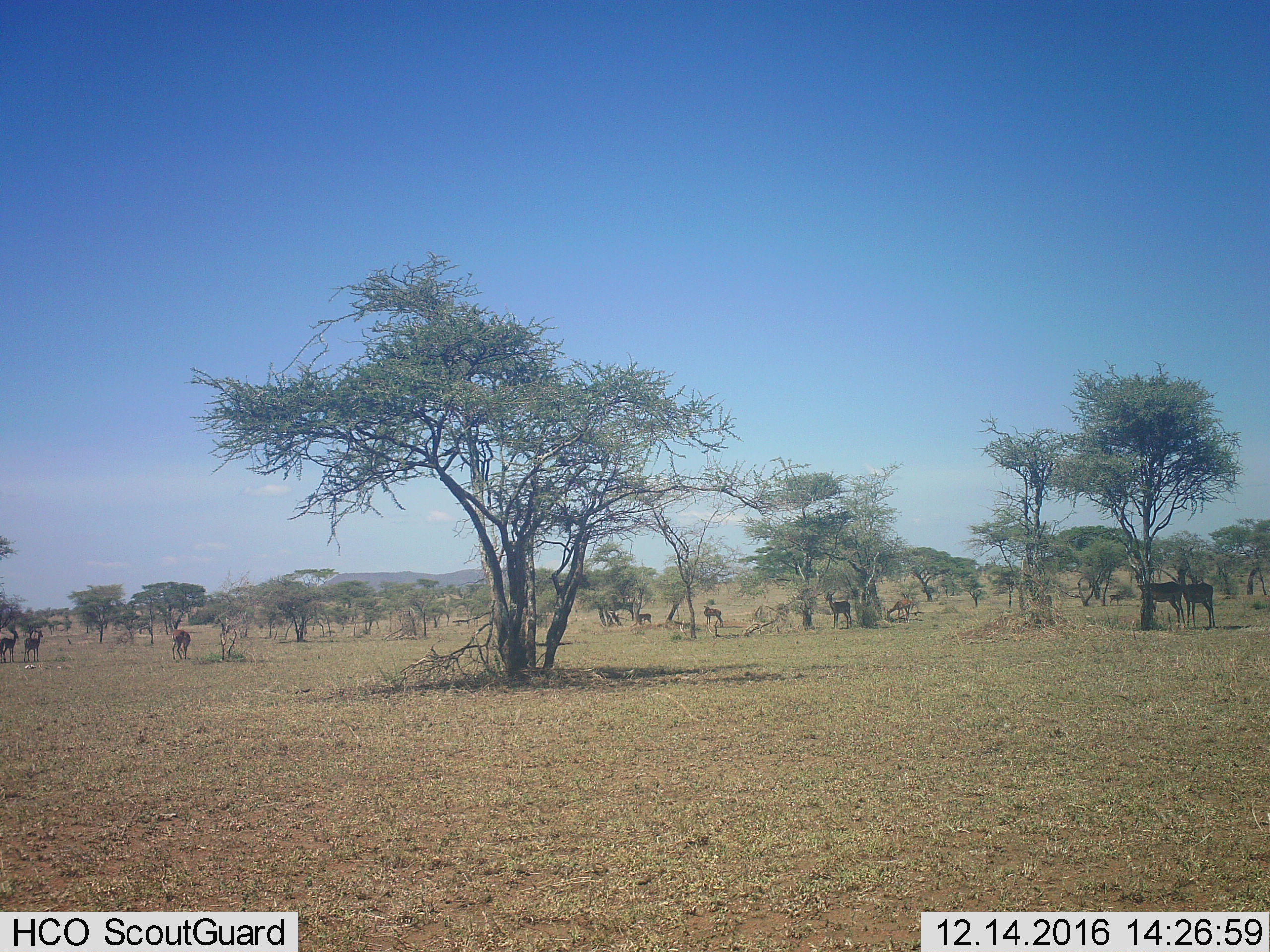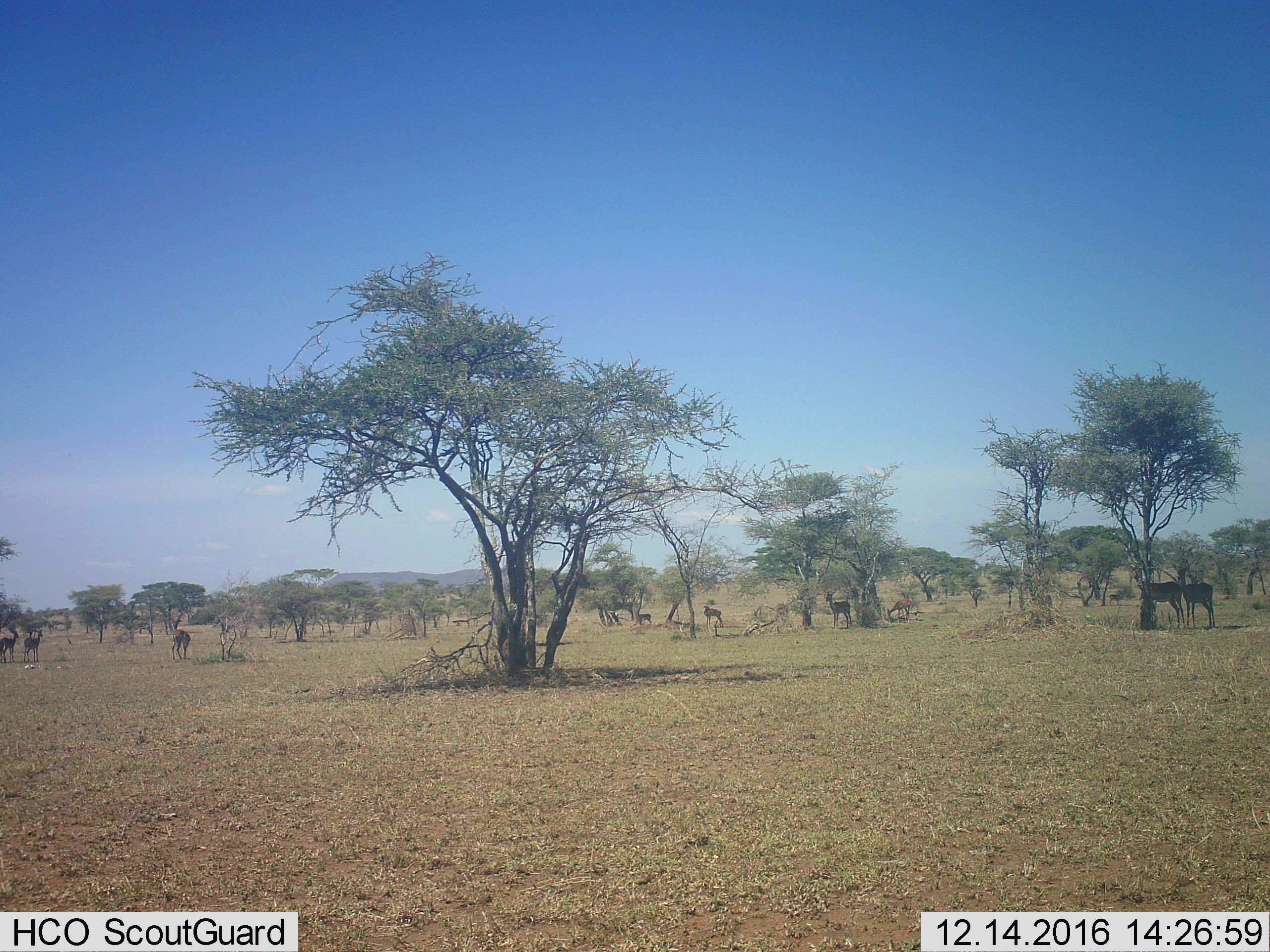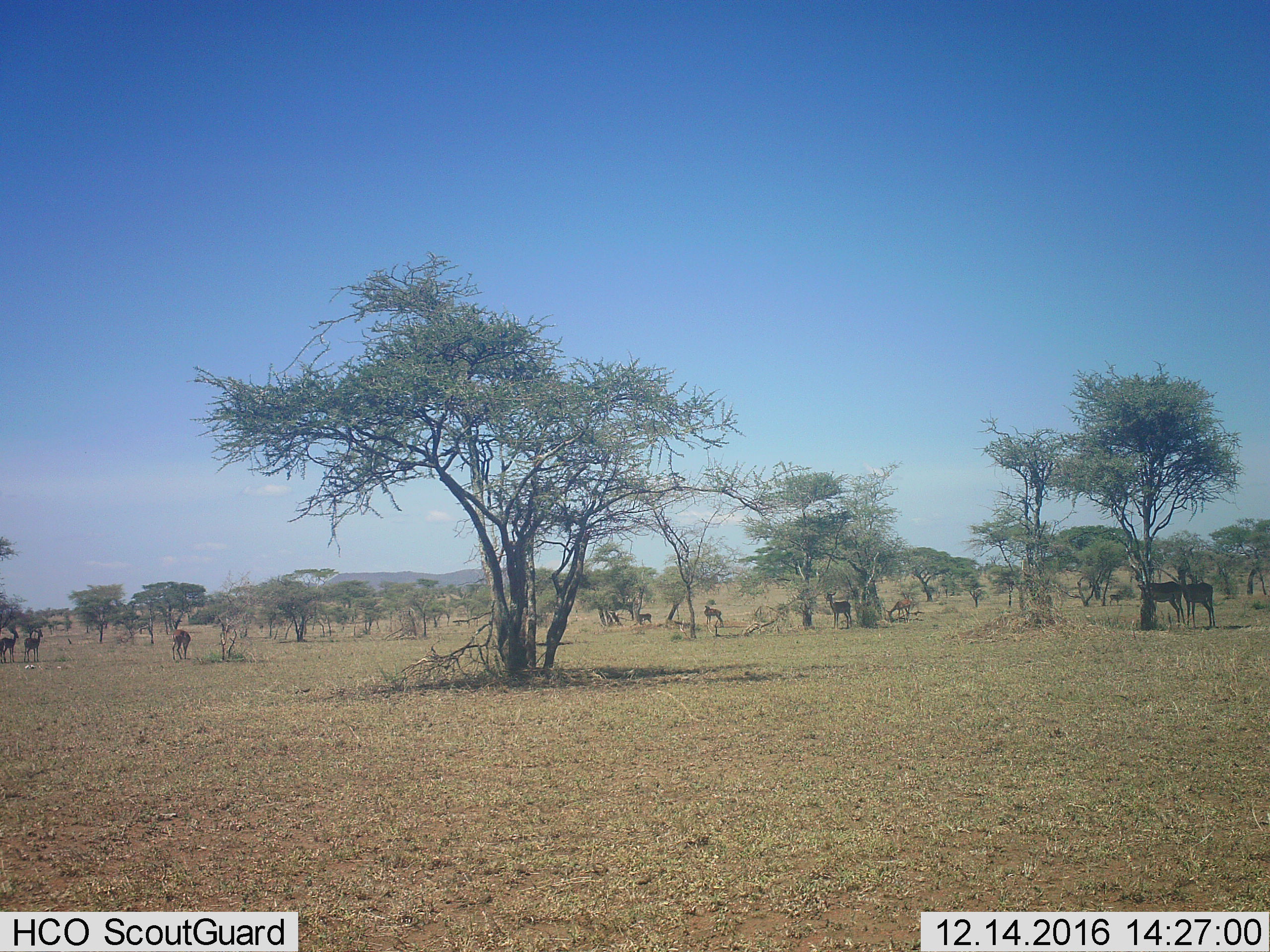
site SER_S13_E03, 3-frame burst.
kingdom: Animalia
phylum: Chordata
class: Mammalia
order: Artiodactyla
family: Bovidae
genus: Aepyceros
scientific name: Aepyceros melampus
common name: impala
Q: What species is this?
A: Impala (Aepyceros melampus).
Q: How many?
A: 10.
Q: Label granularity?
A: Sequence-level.